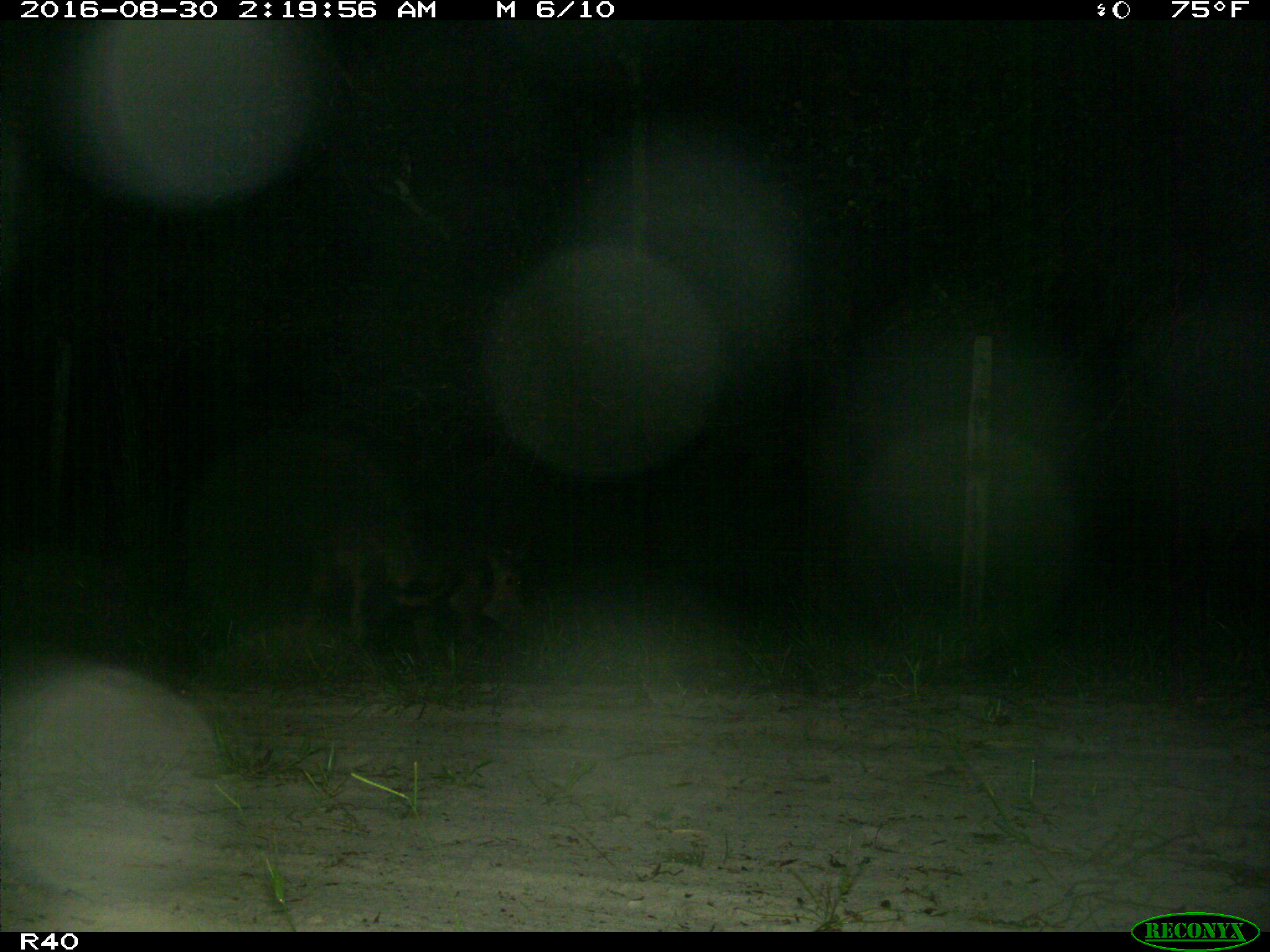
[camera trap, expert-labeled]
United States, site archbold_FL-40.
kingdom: Animalia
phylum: Chordata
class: Mammalia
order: Artiodactyla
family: Suidae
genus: Sus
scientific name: Sus scrofa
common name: wild boar